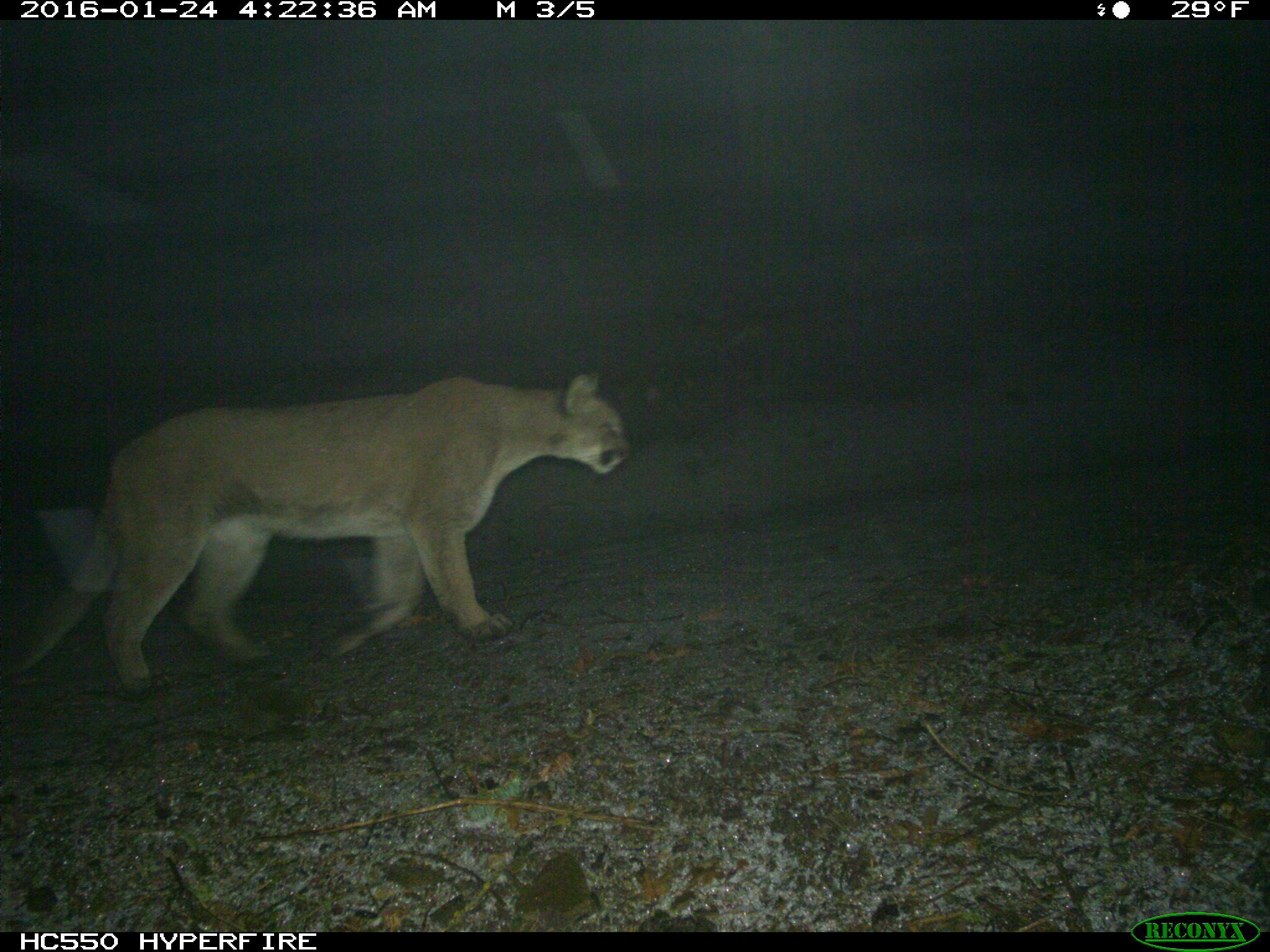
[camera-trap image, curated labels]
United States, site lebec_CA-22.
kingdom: Animalia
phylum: Chordata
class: Mammalia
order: Carnivora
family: Felidae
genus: Puma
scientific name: Puma concolor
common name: mountain lion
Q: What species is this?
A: Puma concolor (mountain lion).